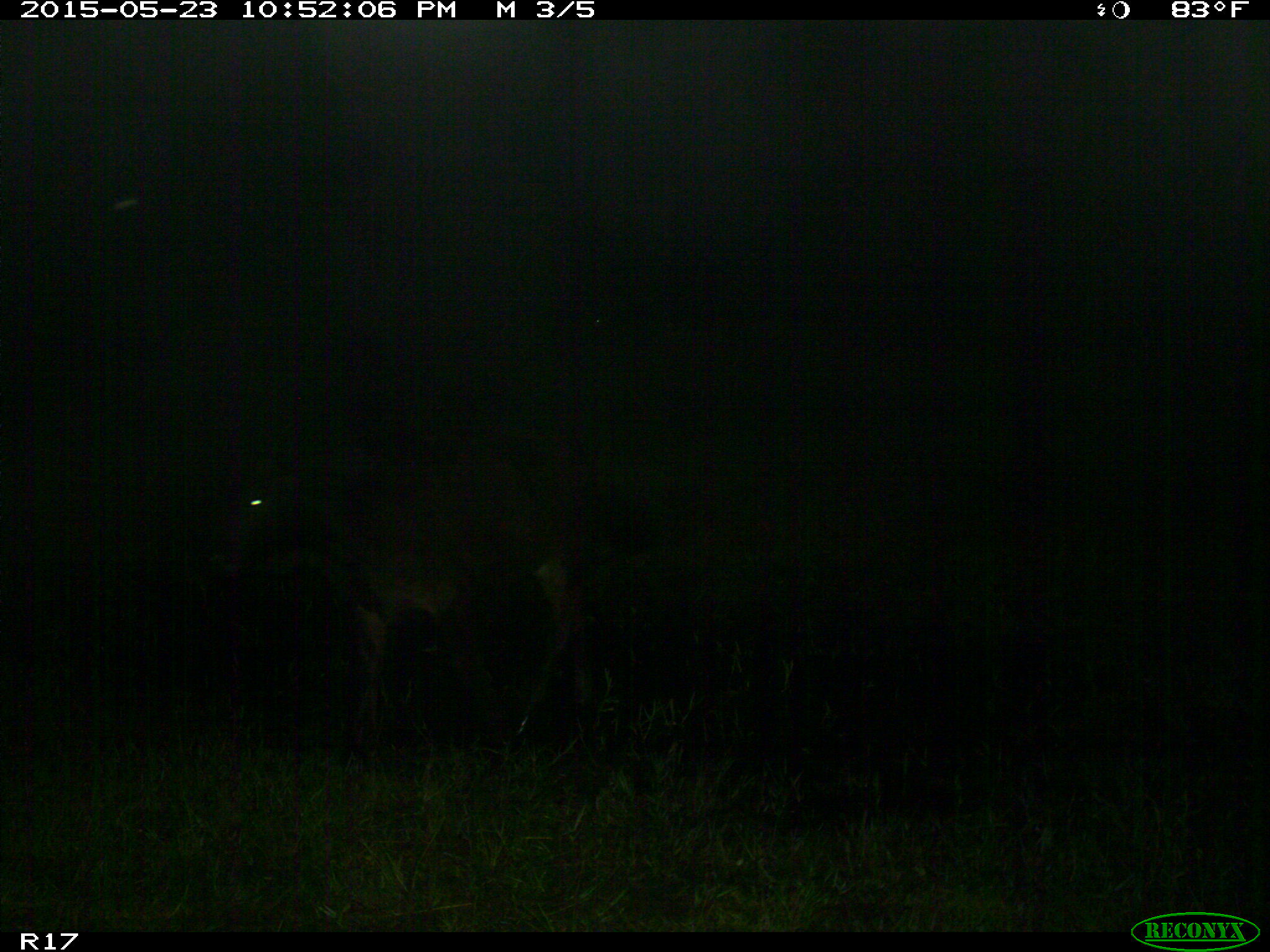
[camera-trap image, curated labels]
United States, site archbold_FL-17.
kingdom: Animalia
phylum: Chordata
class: Mammalia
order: Artiodactyla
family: Bovidae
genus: Bos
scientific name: Bos taurus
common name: domestic cow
Bos taurus (domestic cow).